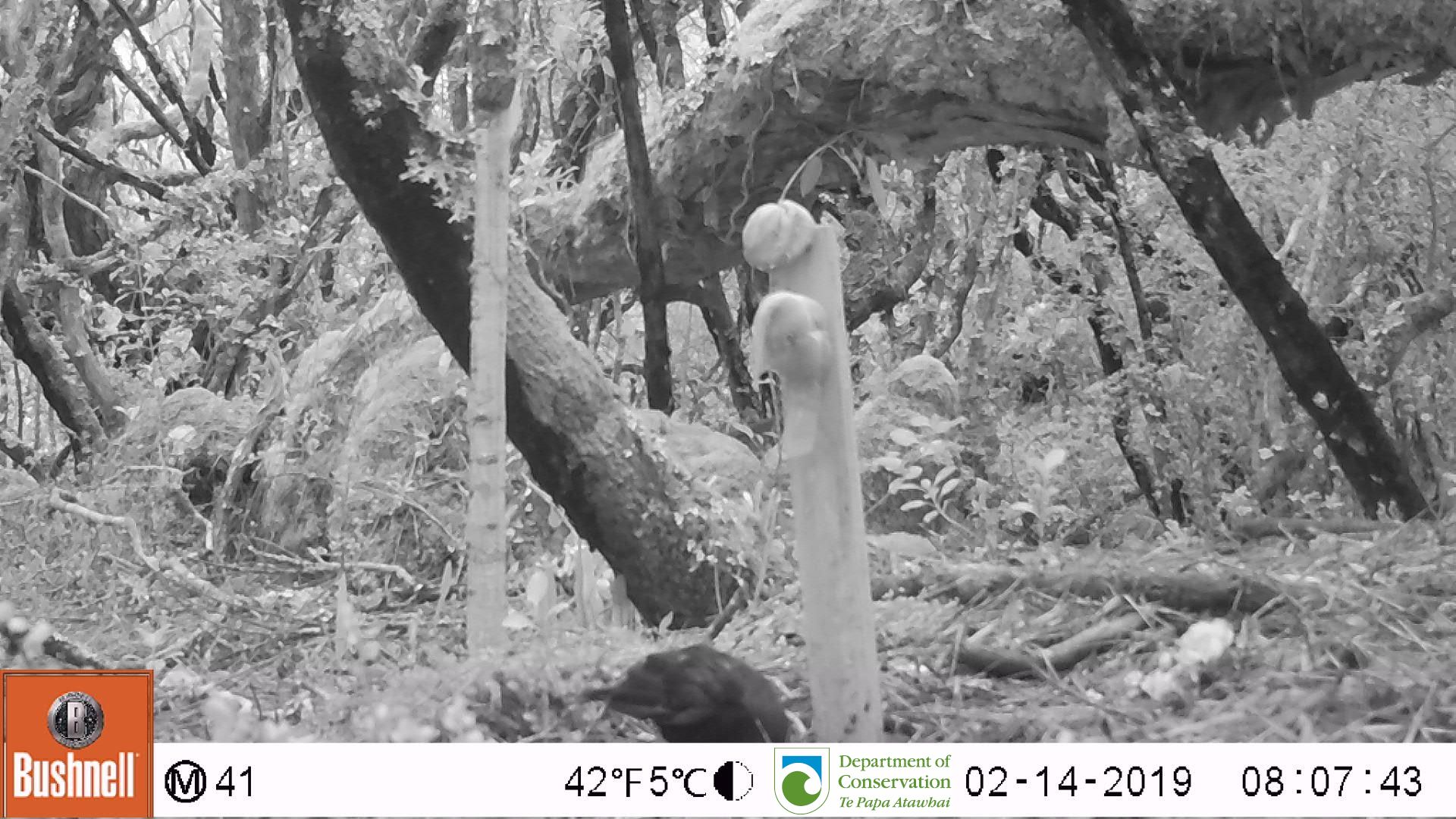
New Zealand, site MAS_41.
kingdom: Animalia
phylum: Chordata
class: Aves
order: Passeriformes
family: Turdidae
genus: Turdus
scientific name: Turdus merula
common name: eurasian blackbird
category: blackbird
Blackbird (eurasian blackbird) (Turdus merula).